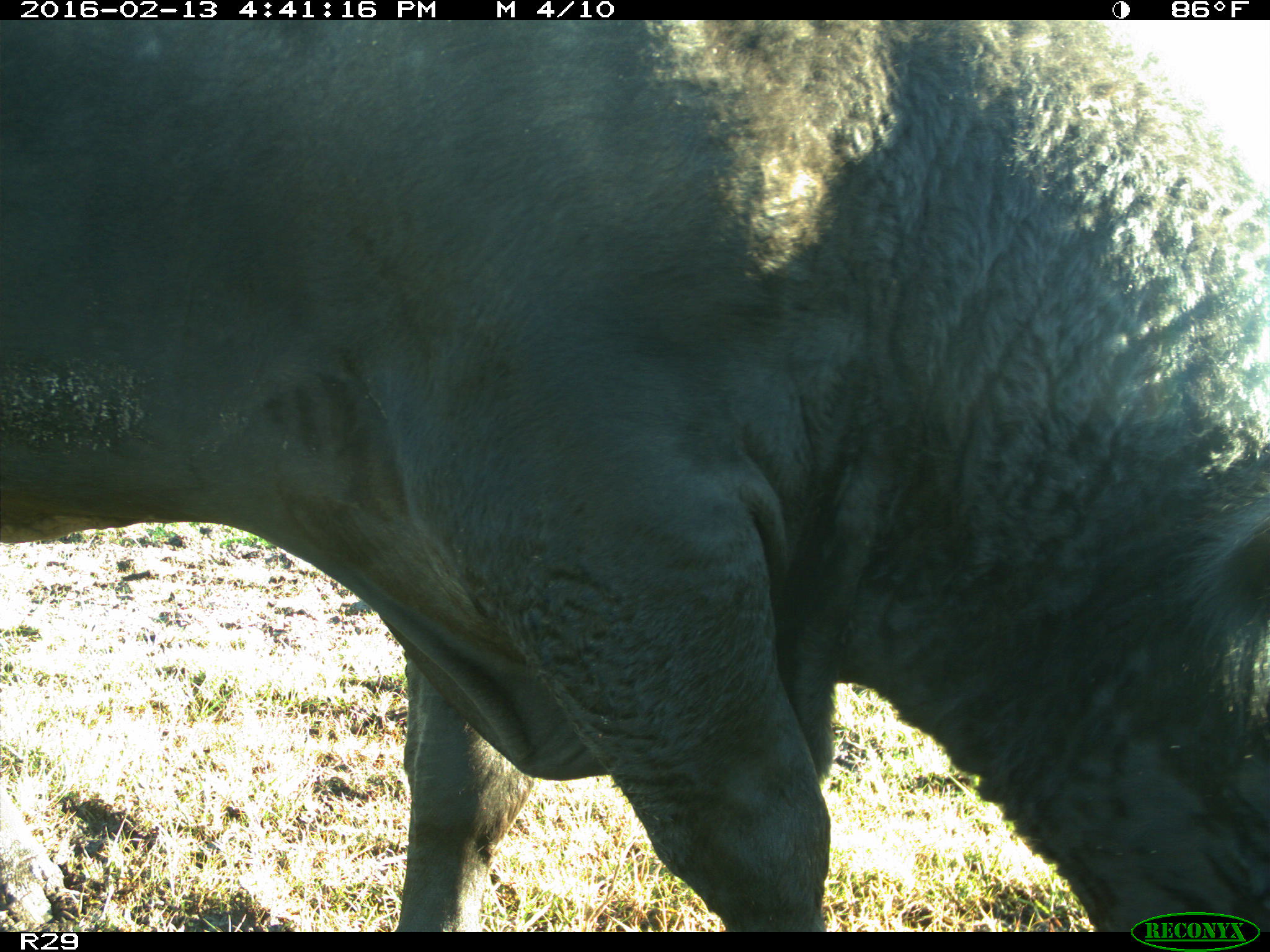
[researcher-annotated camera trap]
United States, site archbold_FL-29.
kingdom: Animalia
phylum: Chordata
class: Mammalia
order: Artiodactyla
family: Bovidae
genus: Bos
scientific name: Bos taurus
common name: domestic cow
Bos taurus (domestic cow).